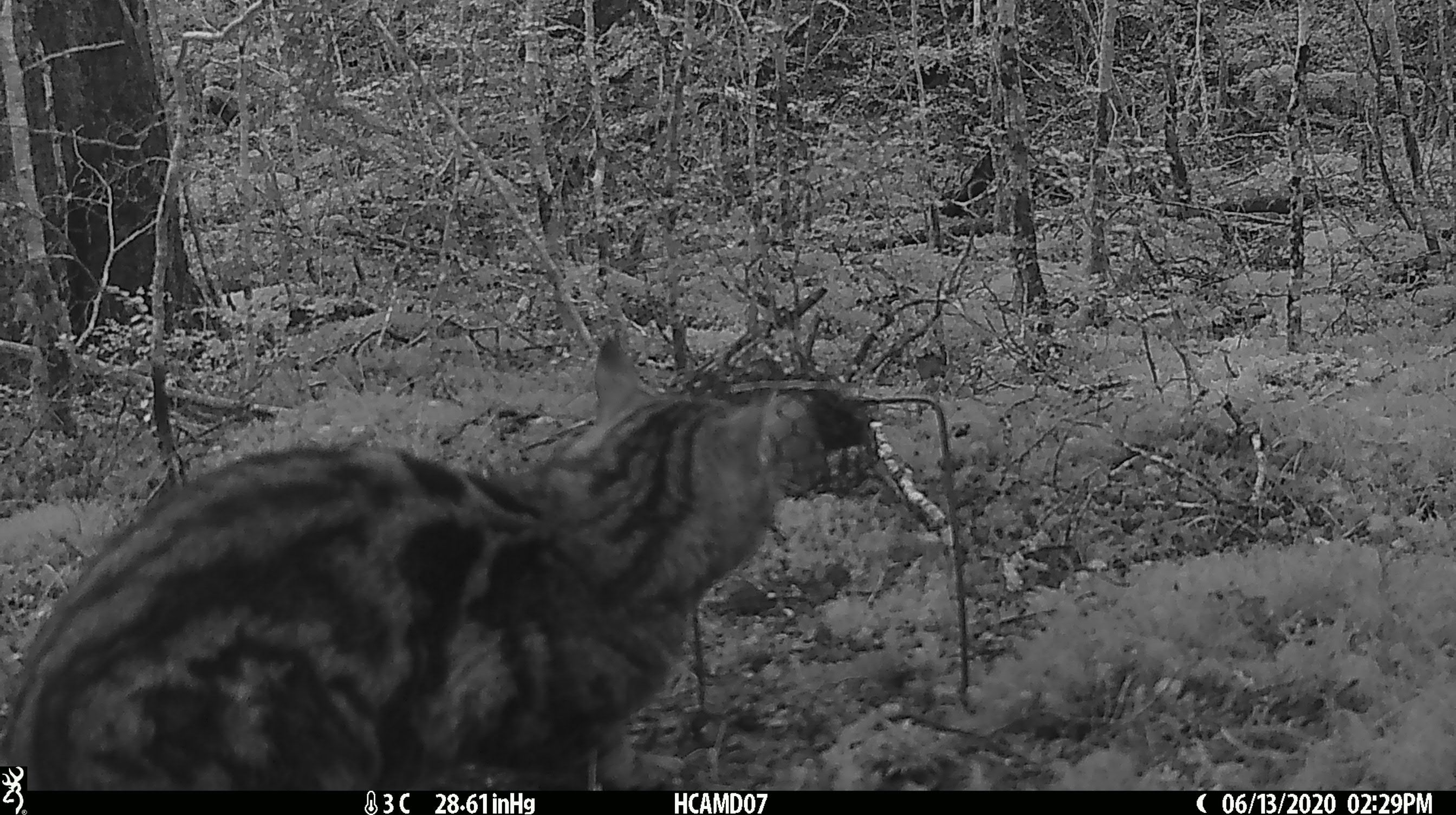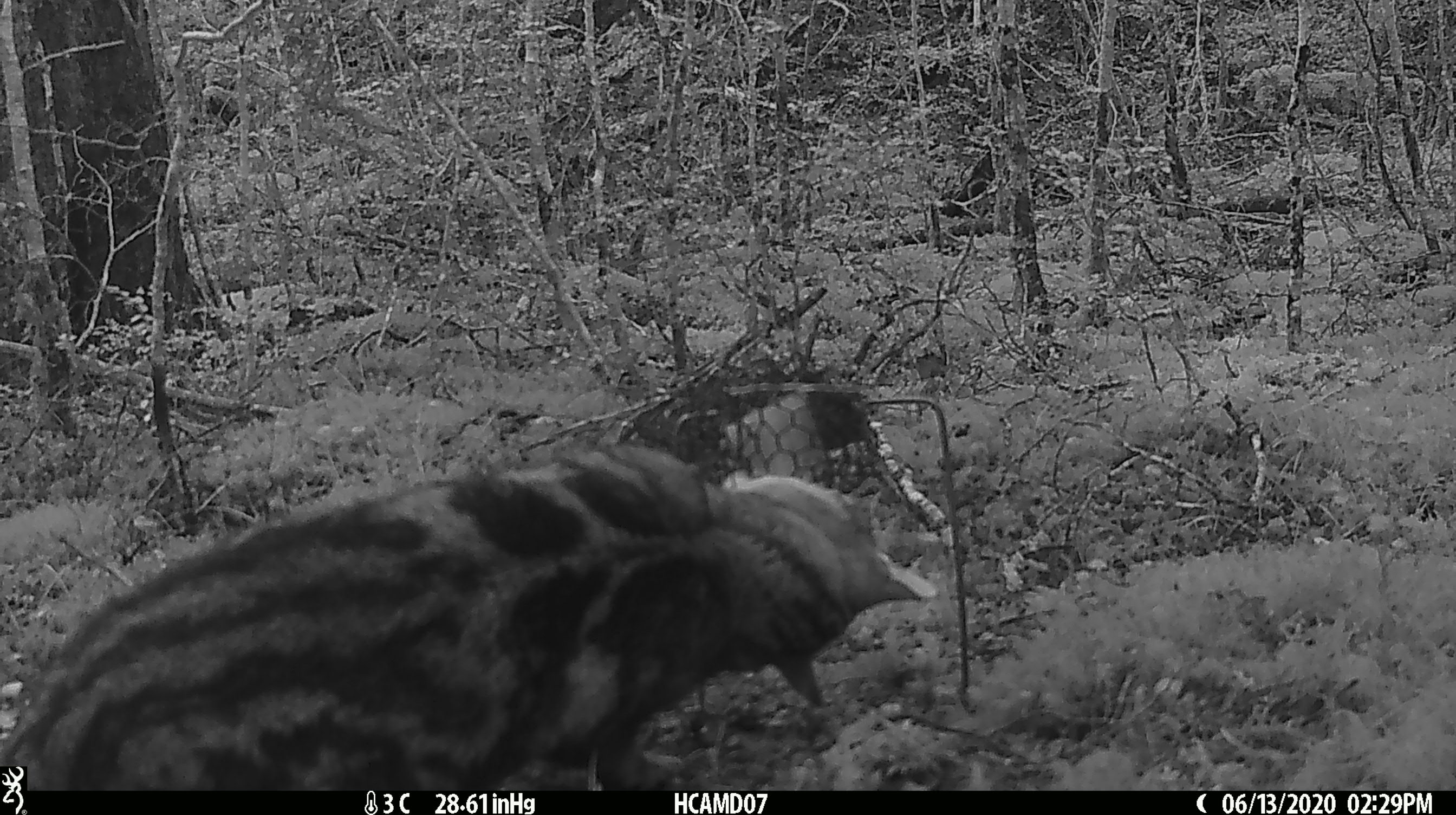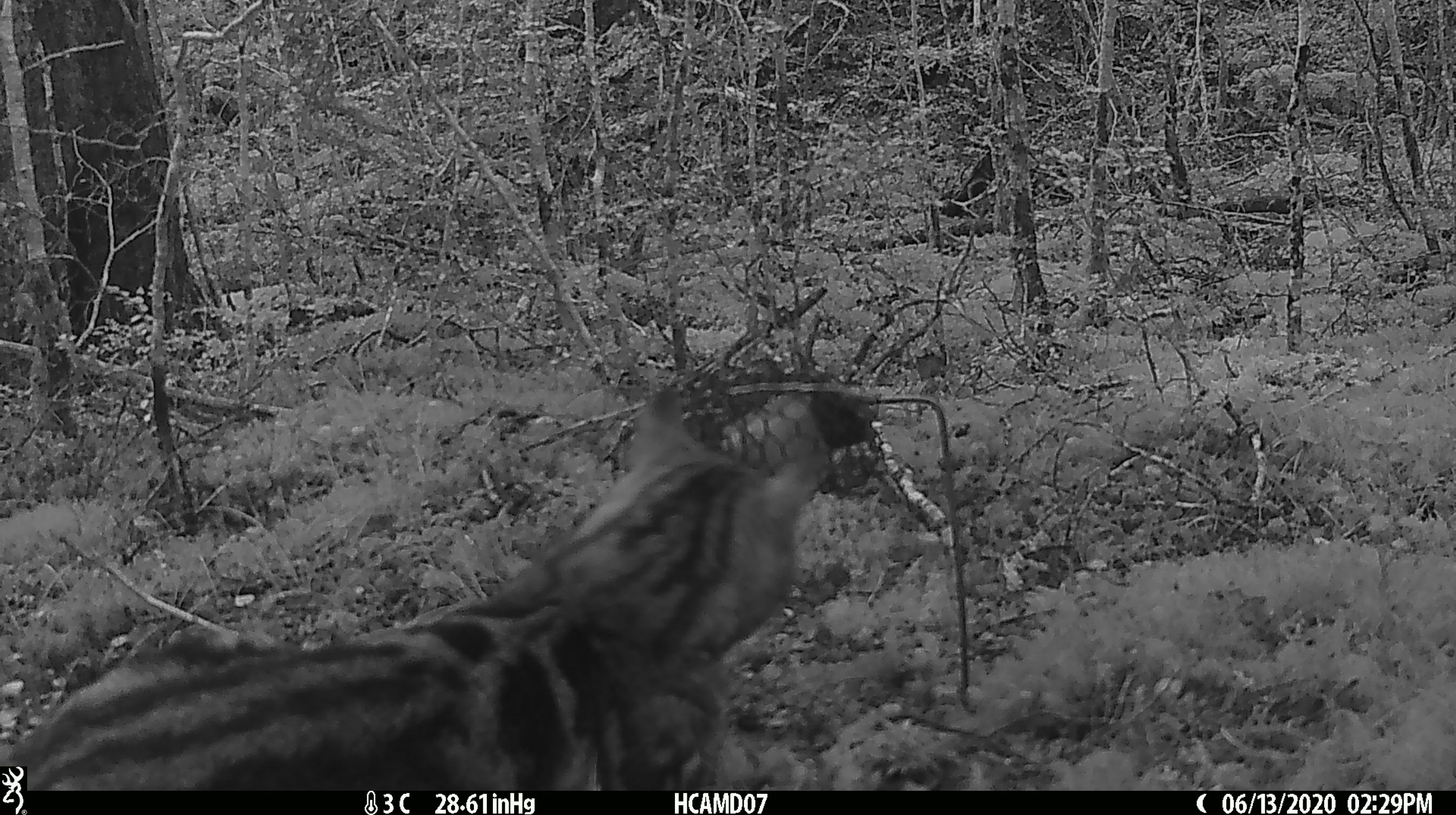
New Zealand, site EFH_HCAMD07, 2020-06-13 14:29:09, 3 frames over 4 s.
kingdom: Animalia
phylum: Chordata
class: Mammalia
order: Carnivora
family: Felidae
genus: Felis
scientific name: Felis catus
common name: domestic cat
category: cat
Cat (domestic cat) (Felis catus).